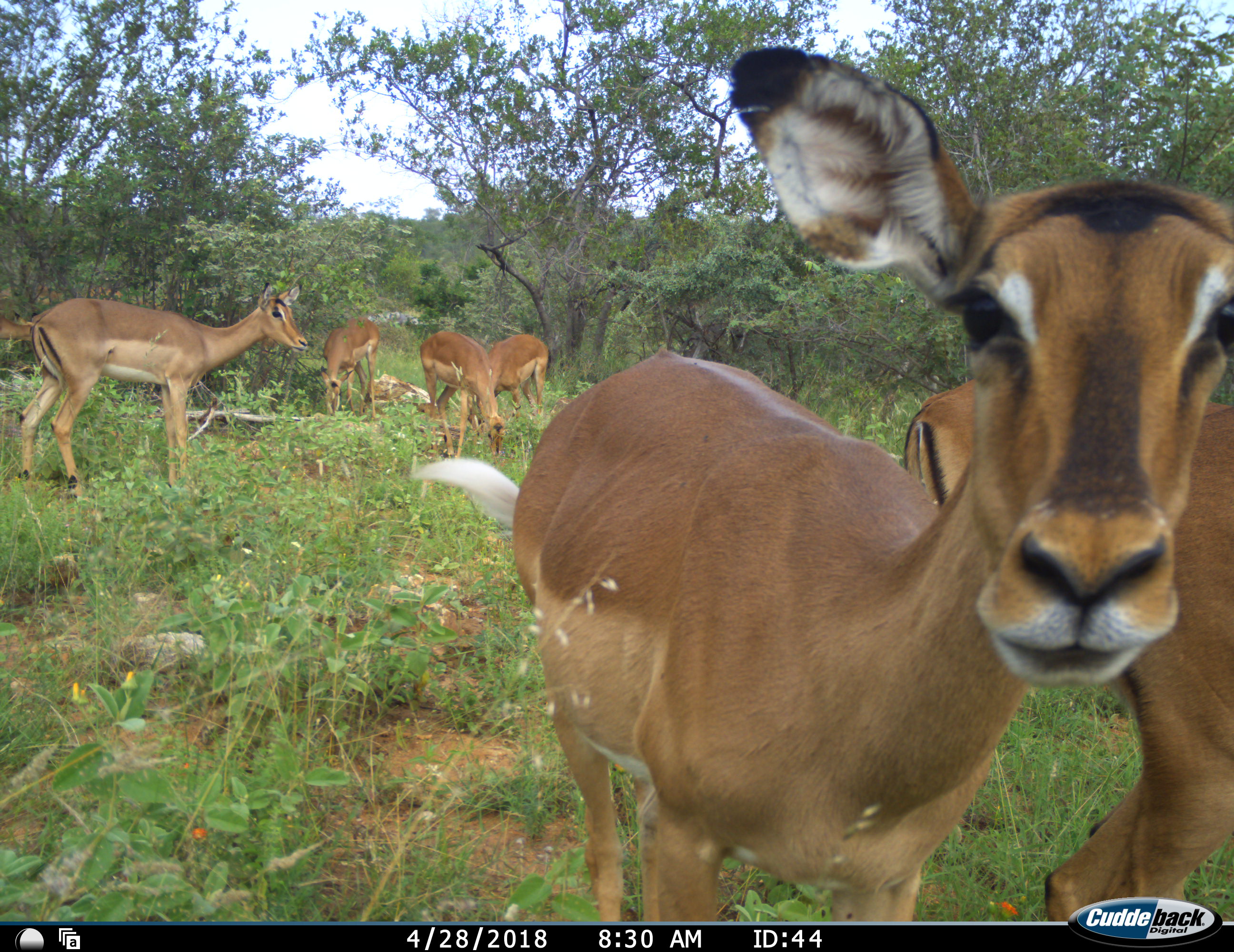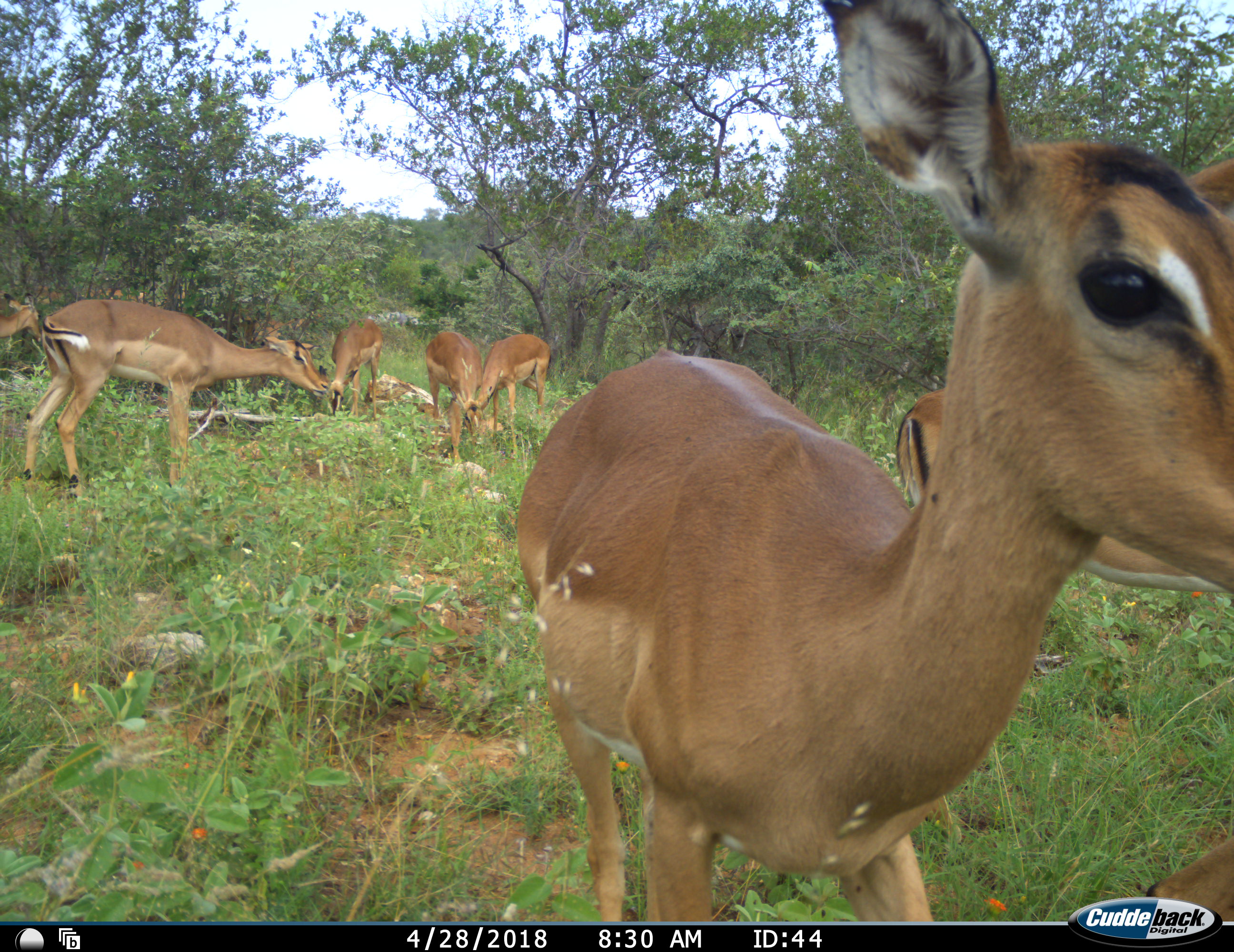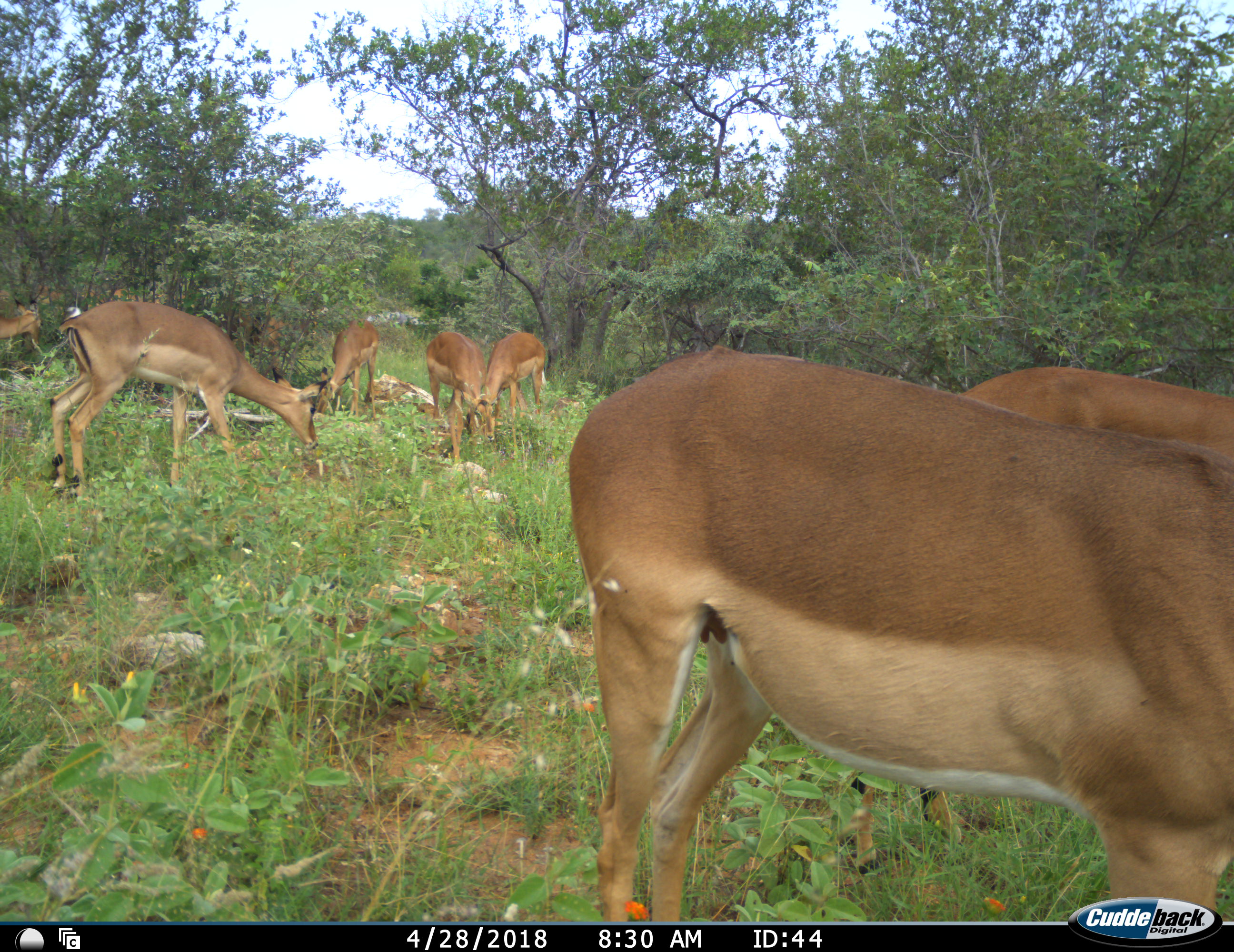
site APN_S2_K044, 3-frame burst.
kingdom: Animalia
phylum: Chordata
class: Mammalia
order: Artiodactyla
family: Bovidae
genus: Aepyceros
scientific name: Aepyceros melampus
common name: impala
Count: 7.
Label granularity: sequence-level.